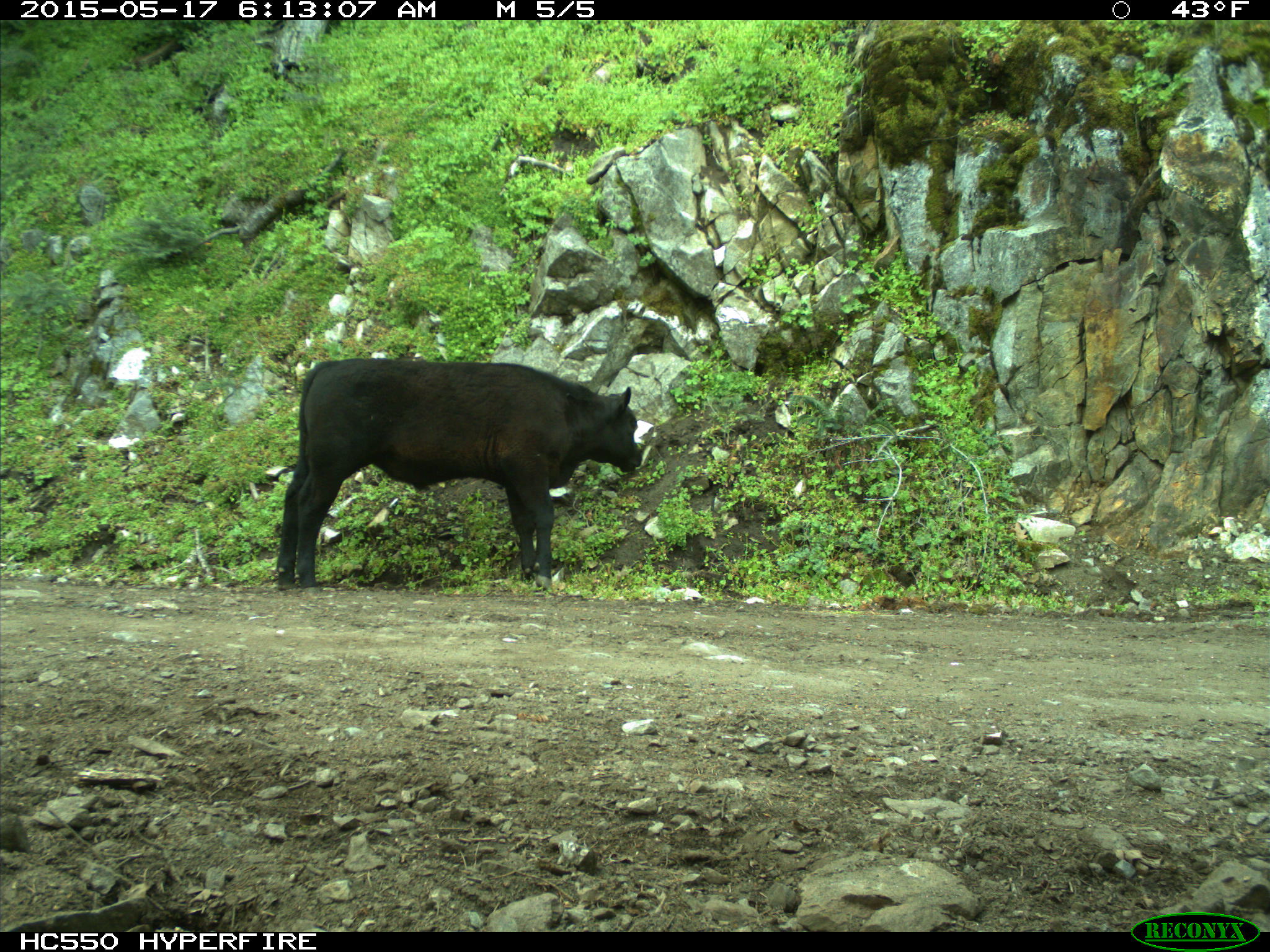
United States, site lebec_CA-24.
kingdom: Animalia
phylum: Chordata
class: Mammalia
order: Artiodactyla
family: Bovidae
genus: Bos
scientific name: Bos taurus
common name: domestic cow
Bos taurus (domestic cow).